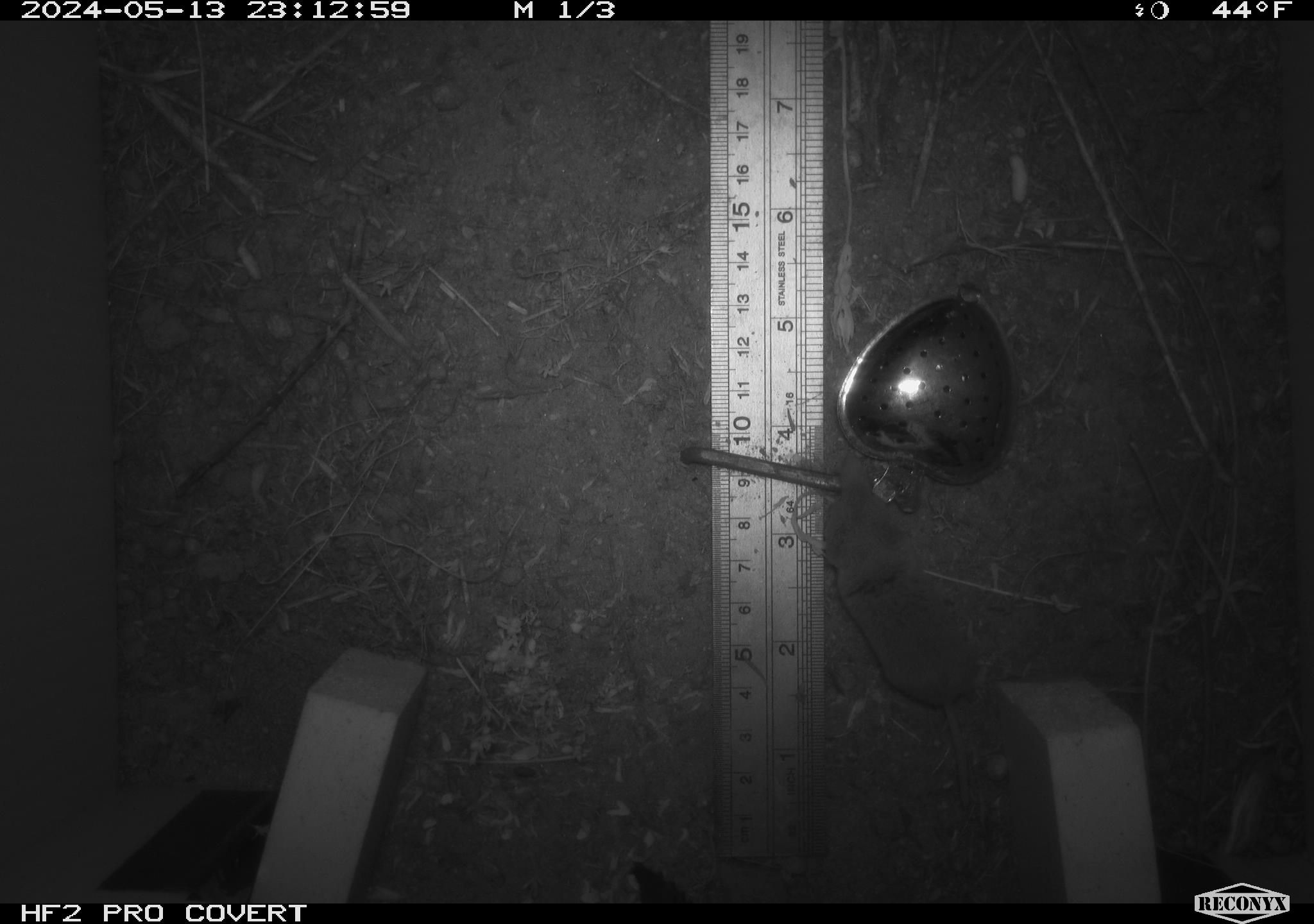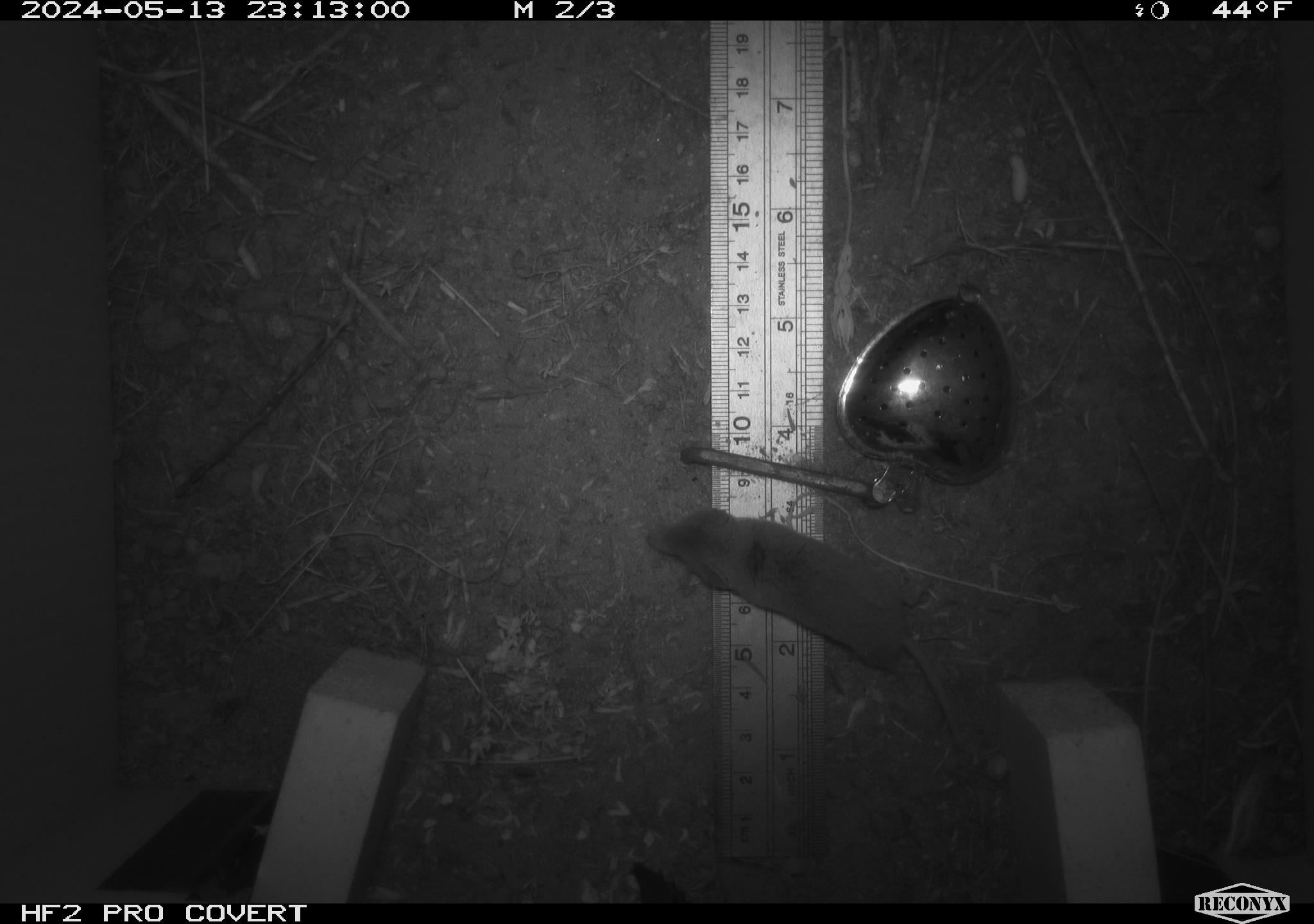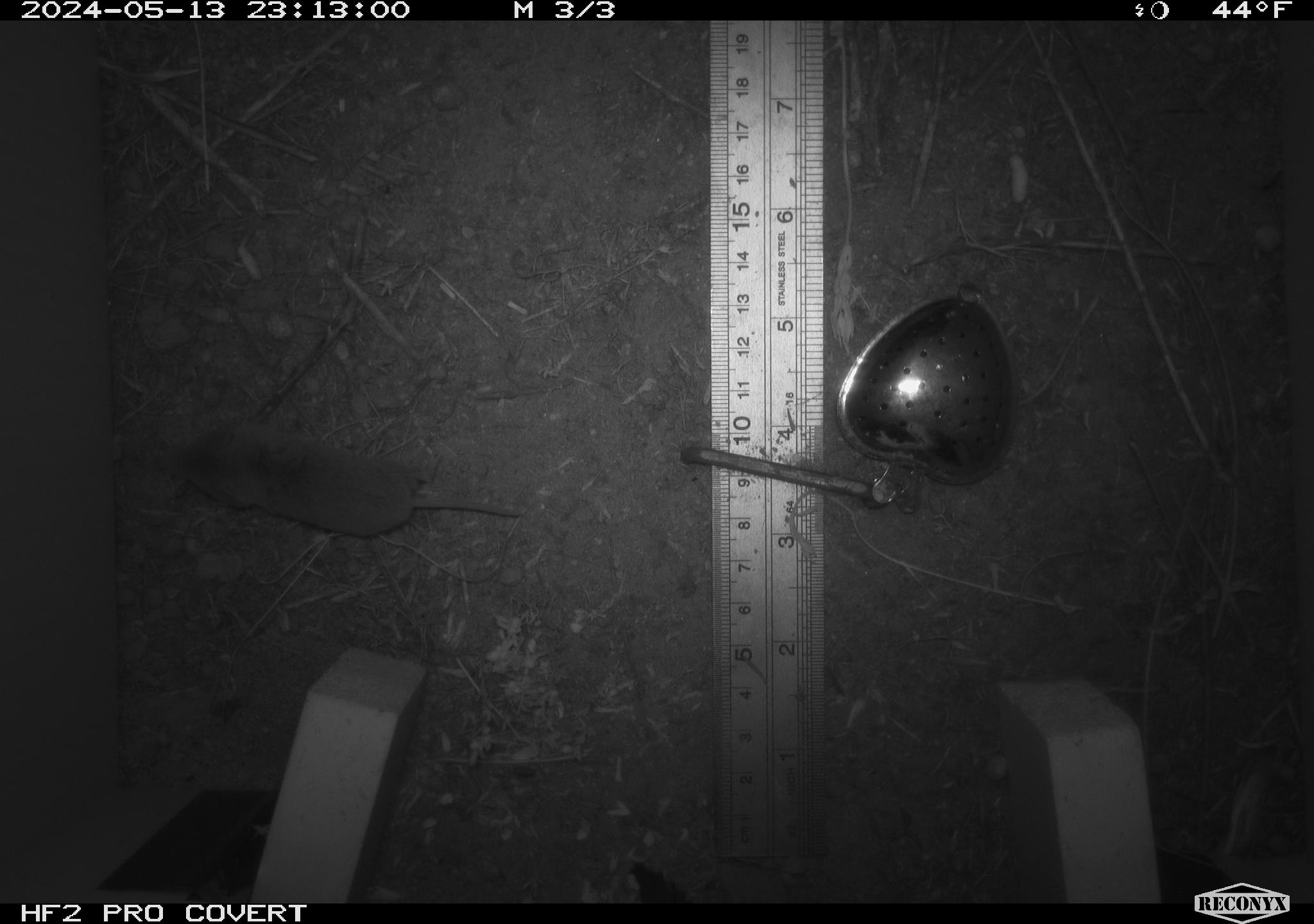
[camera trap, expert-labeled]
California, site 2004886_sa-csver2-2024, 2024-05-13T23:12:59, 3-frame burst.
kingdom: Animalia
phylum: Chordata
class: Mammalia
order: Rodentia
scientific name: Rodentia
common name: rodent